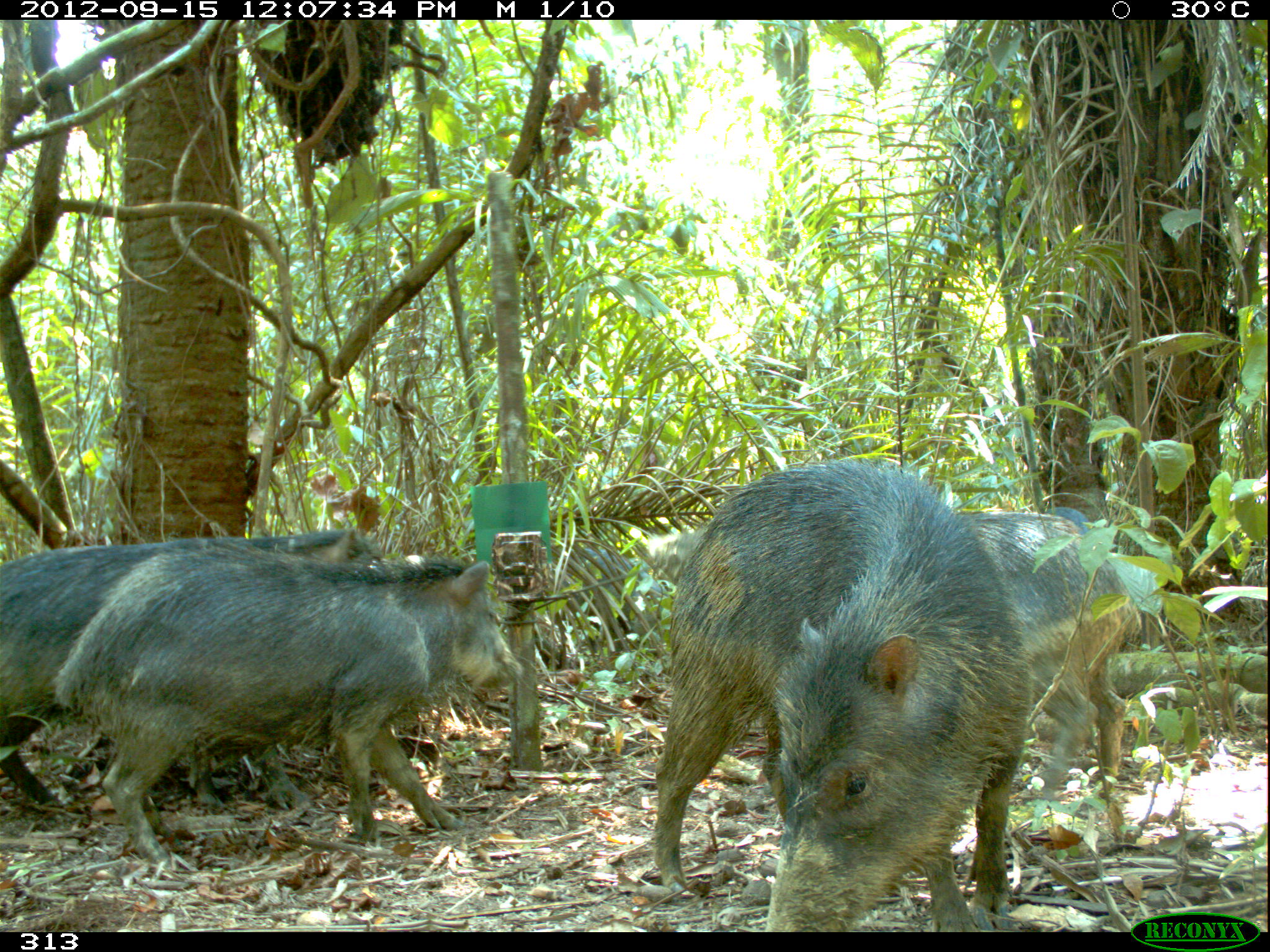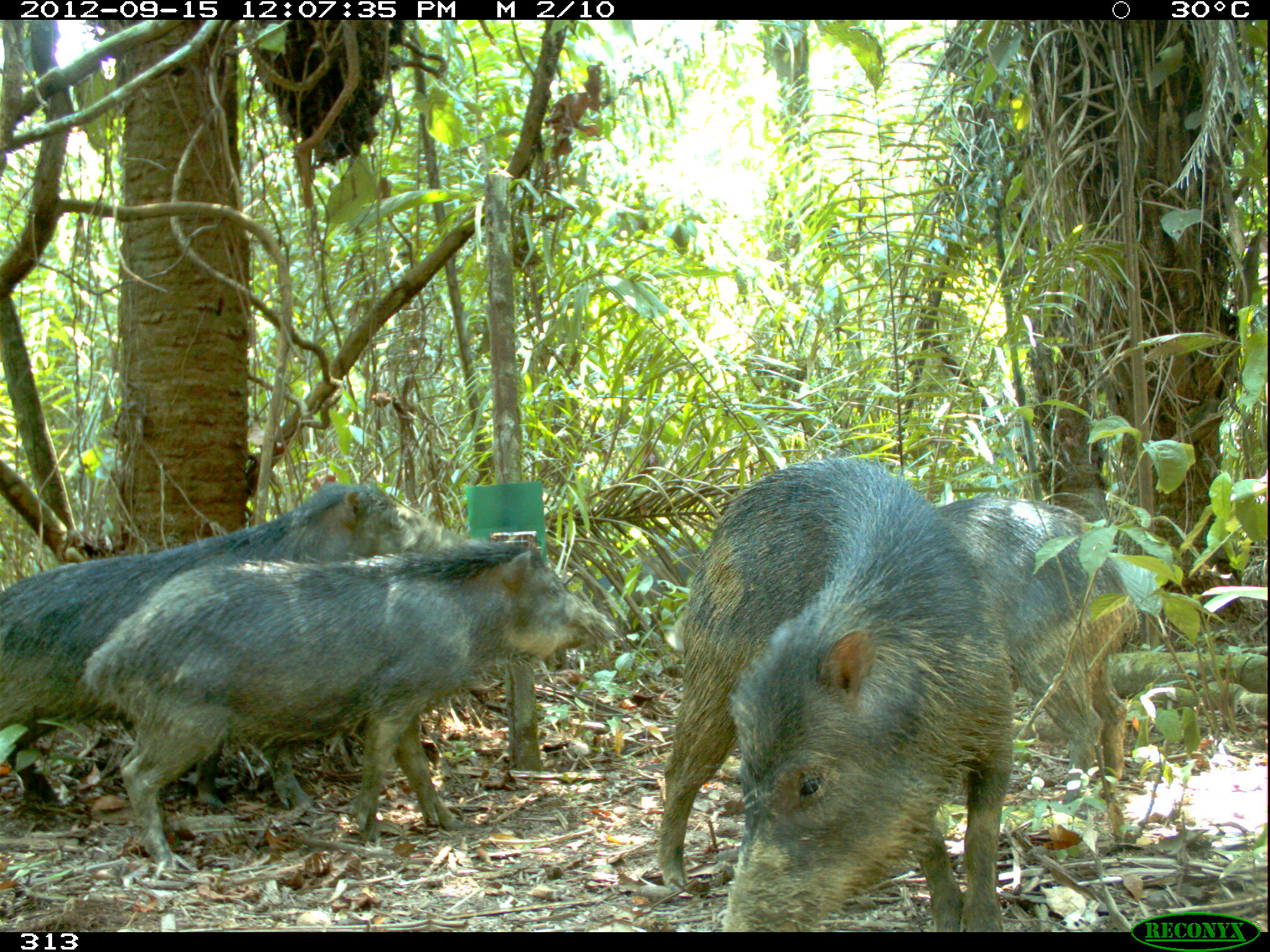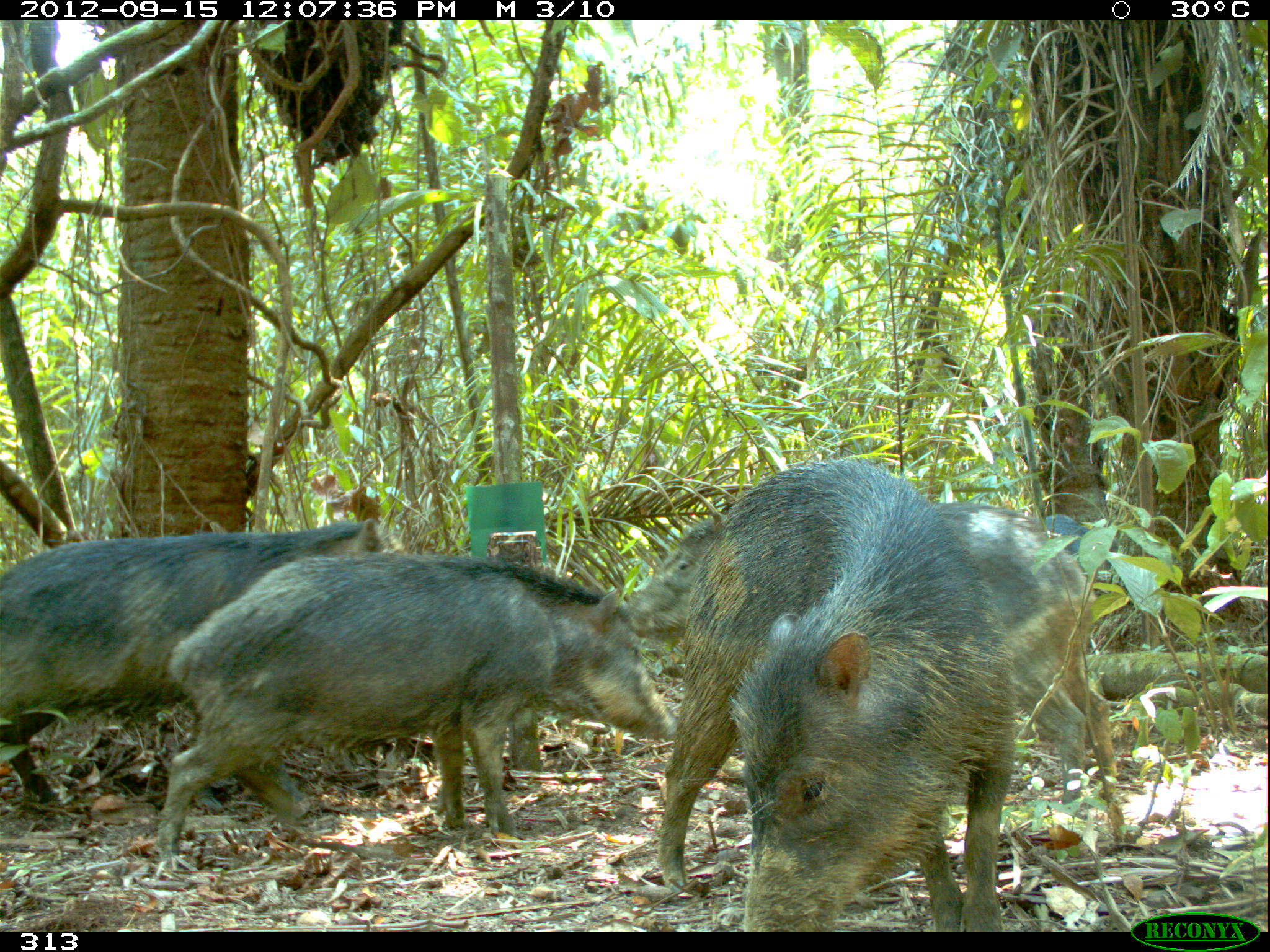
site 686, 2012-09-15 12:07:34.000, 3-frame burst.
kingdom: Animalia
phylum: Chordata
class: Mammalia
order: Artiodactyla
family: Tayassuidae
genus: Tayassu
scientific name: Tayassu pecari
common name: white-lipped peccary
Tayassu pecari (white-lipped peccary).